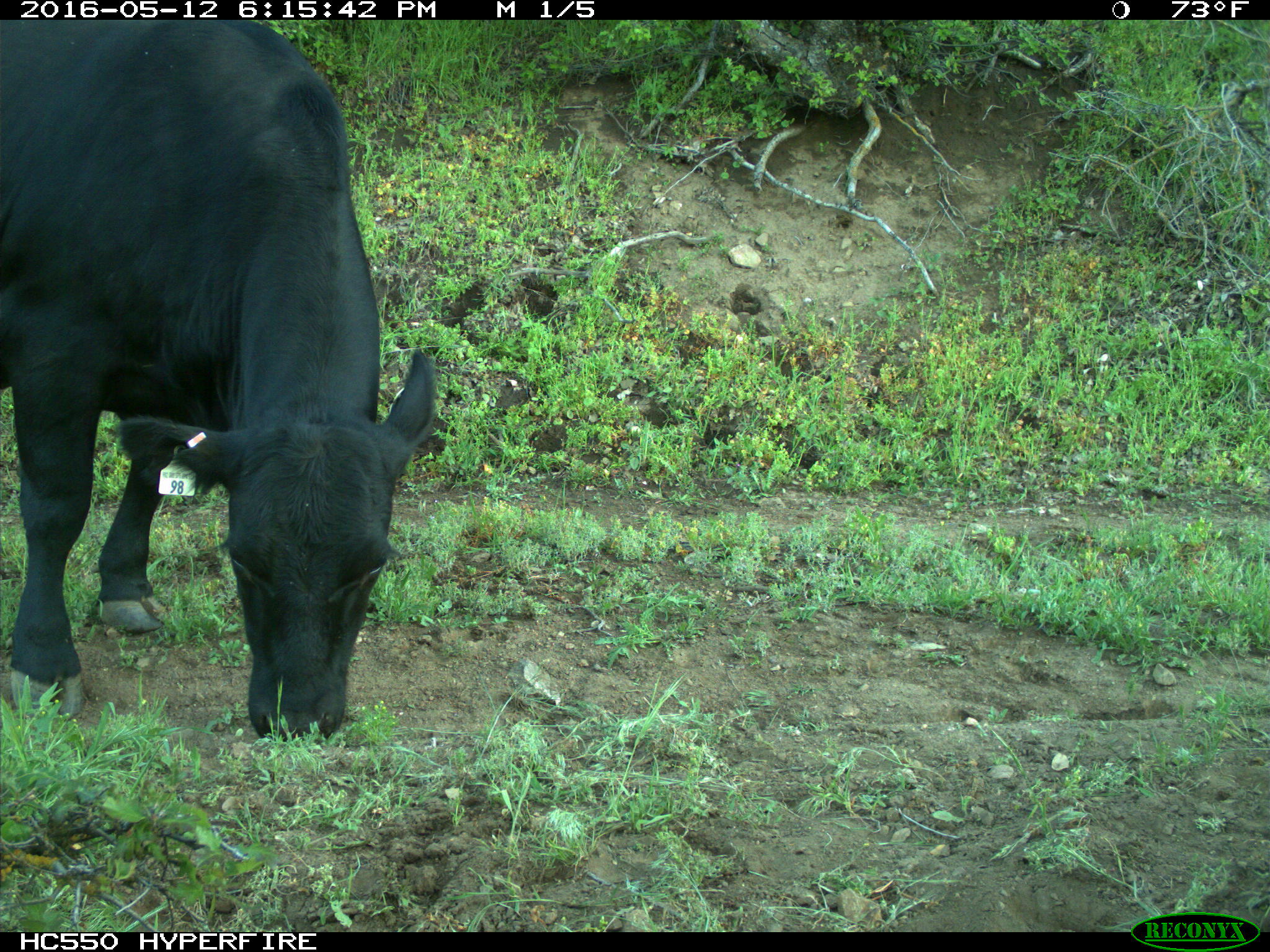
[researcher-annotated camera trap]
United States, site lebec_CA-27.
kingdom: Animalia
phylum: Chordata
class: Mammalia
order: Artiodactyla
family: Bovidae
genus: Bos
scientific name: Bos taurus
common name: domestic cow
Bos taurus (domestic cow).